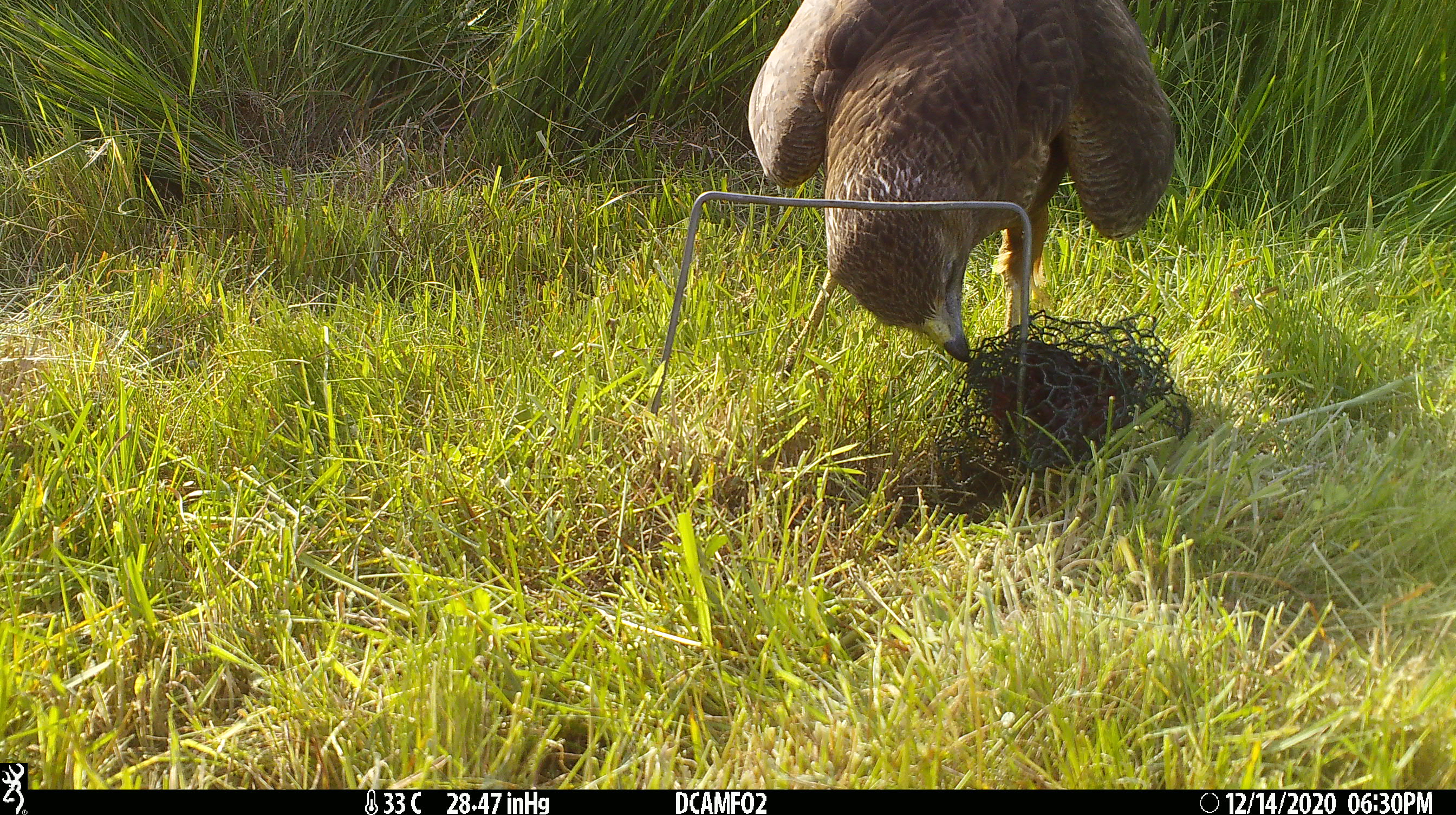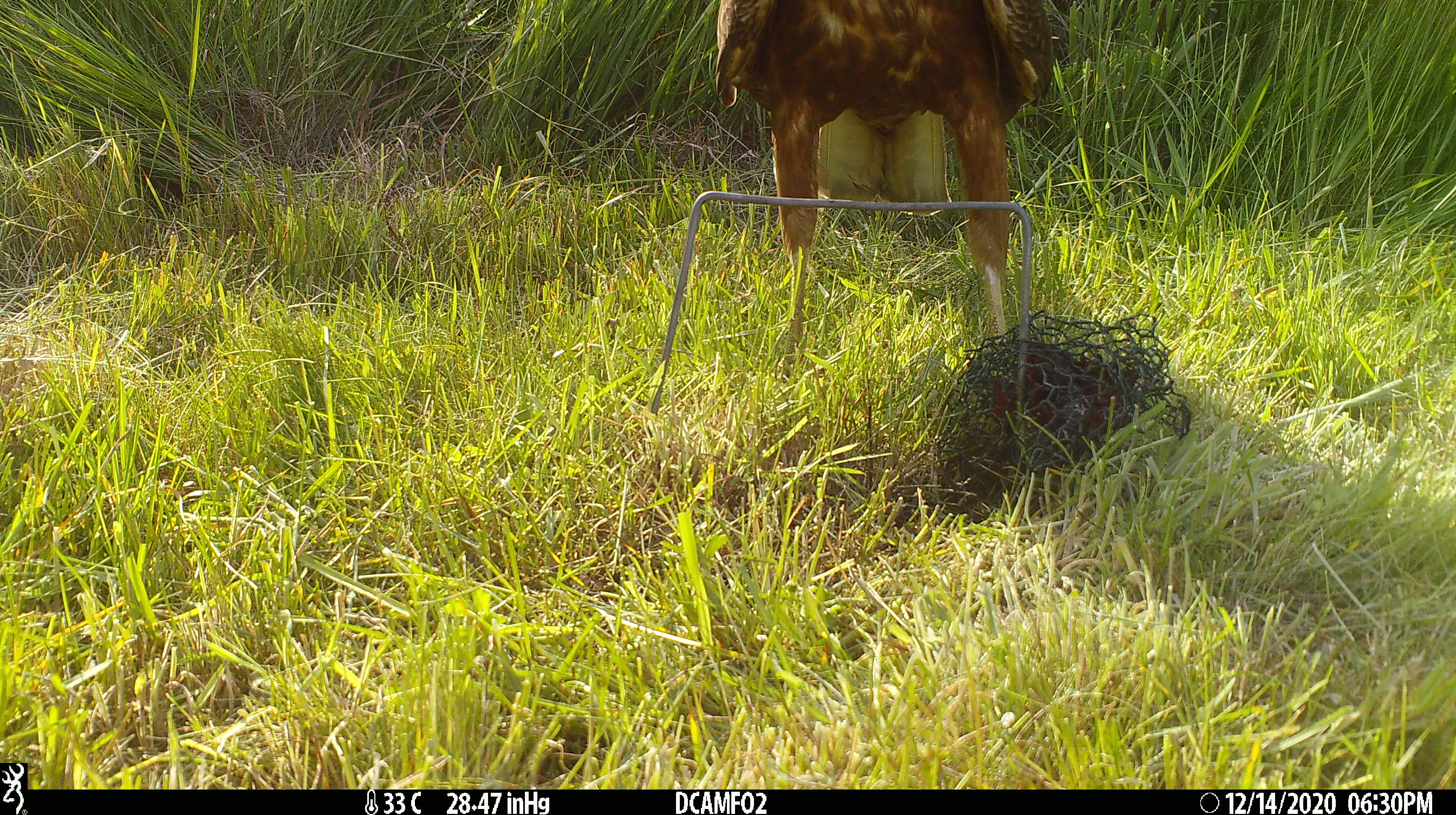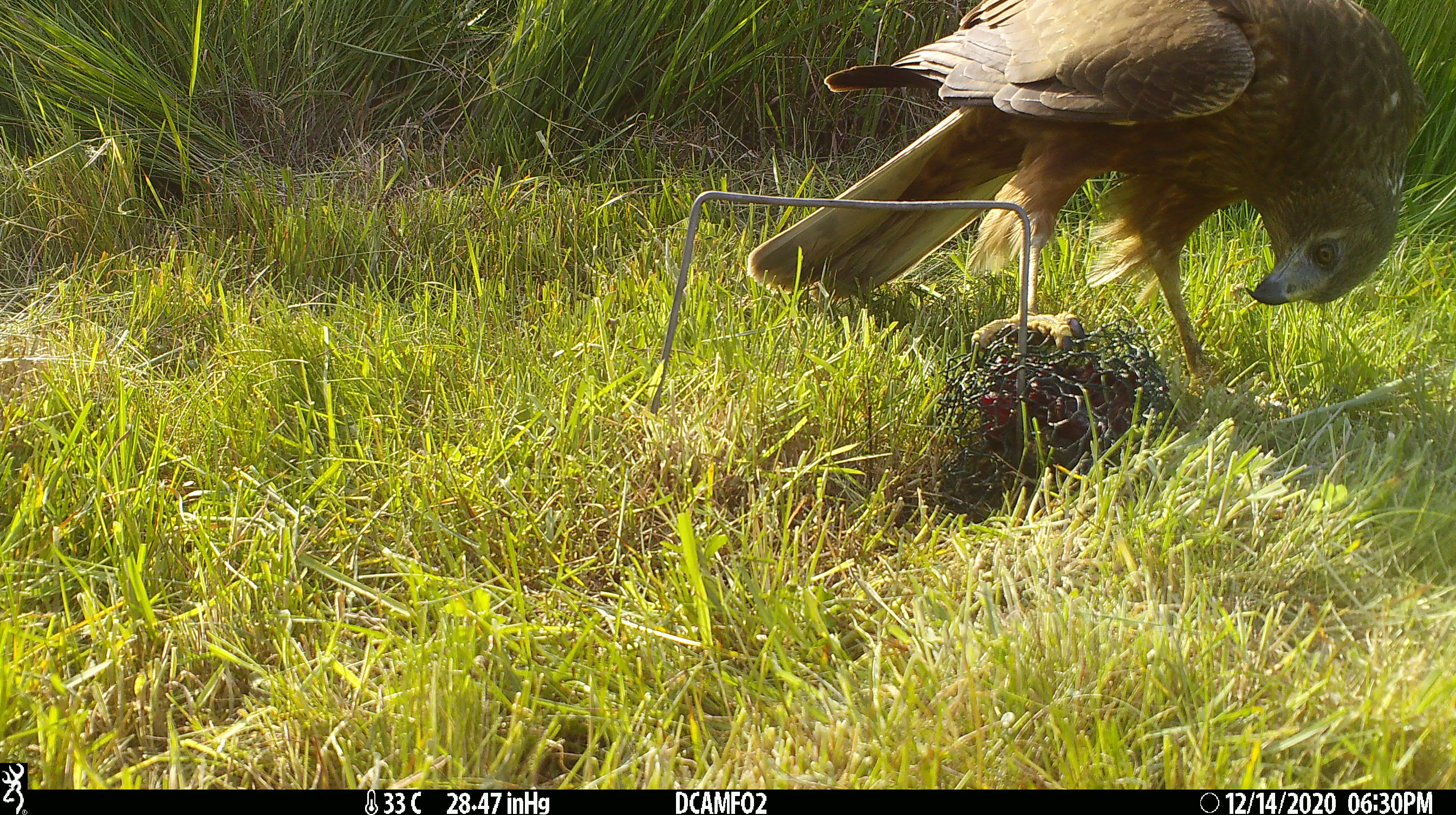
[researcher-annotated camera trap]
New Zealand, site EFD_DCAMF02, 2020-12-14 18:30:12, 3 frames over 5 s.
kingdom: Animalia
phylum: Chordata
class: Aves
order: Accipitriformes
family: Accipitridae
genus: Circus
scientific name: Circus approximans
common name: swamp harrier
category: harrier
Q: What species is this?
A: Harrier (swamp harrier) (Circus approximans).